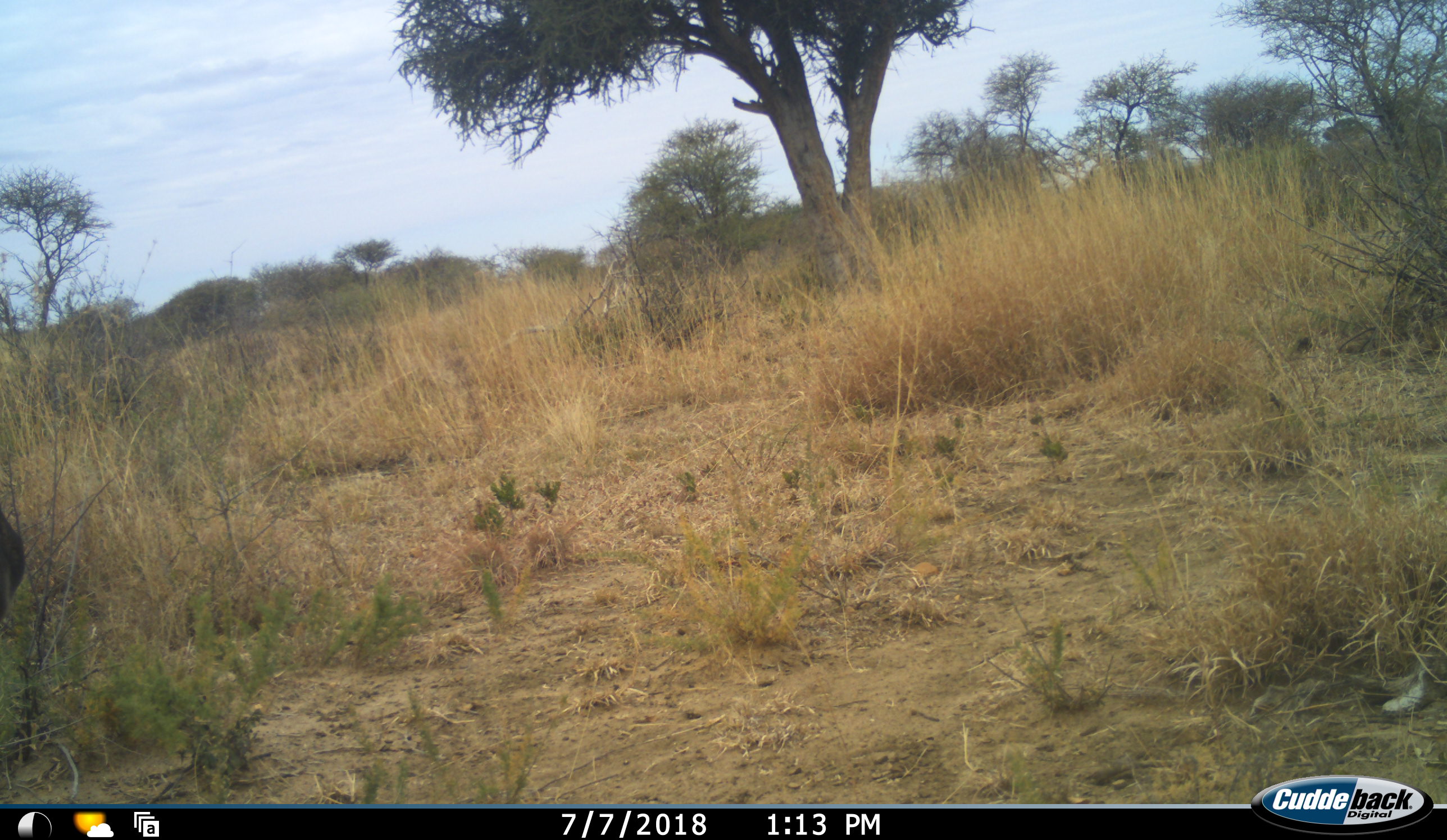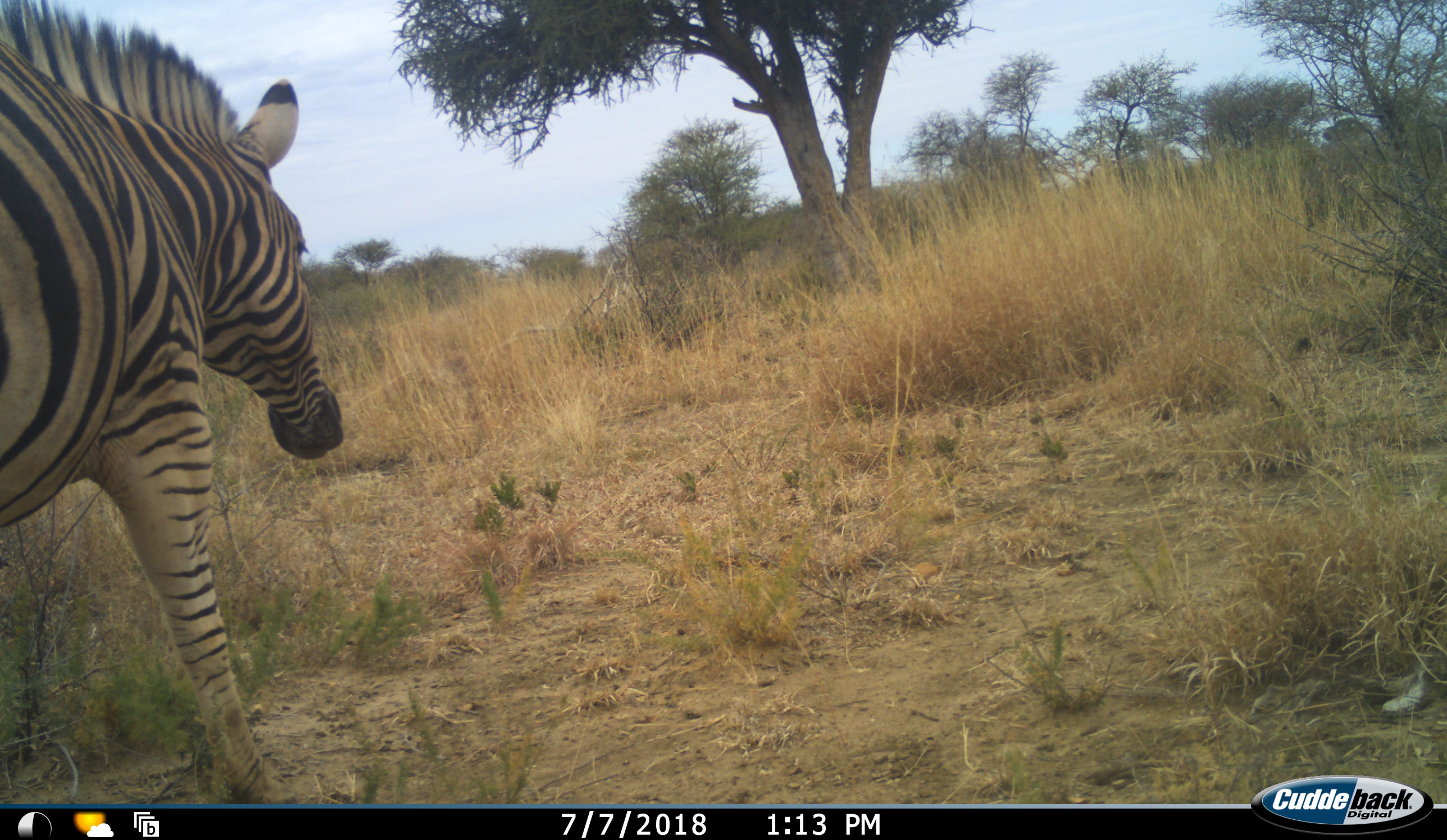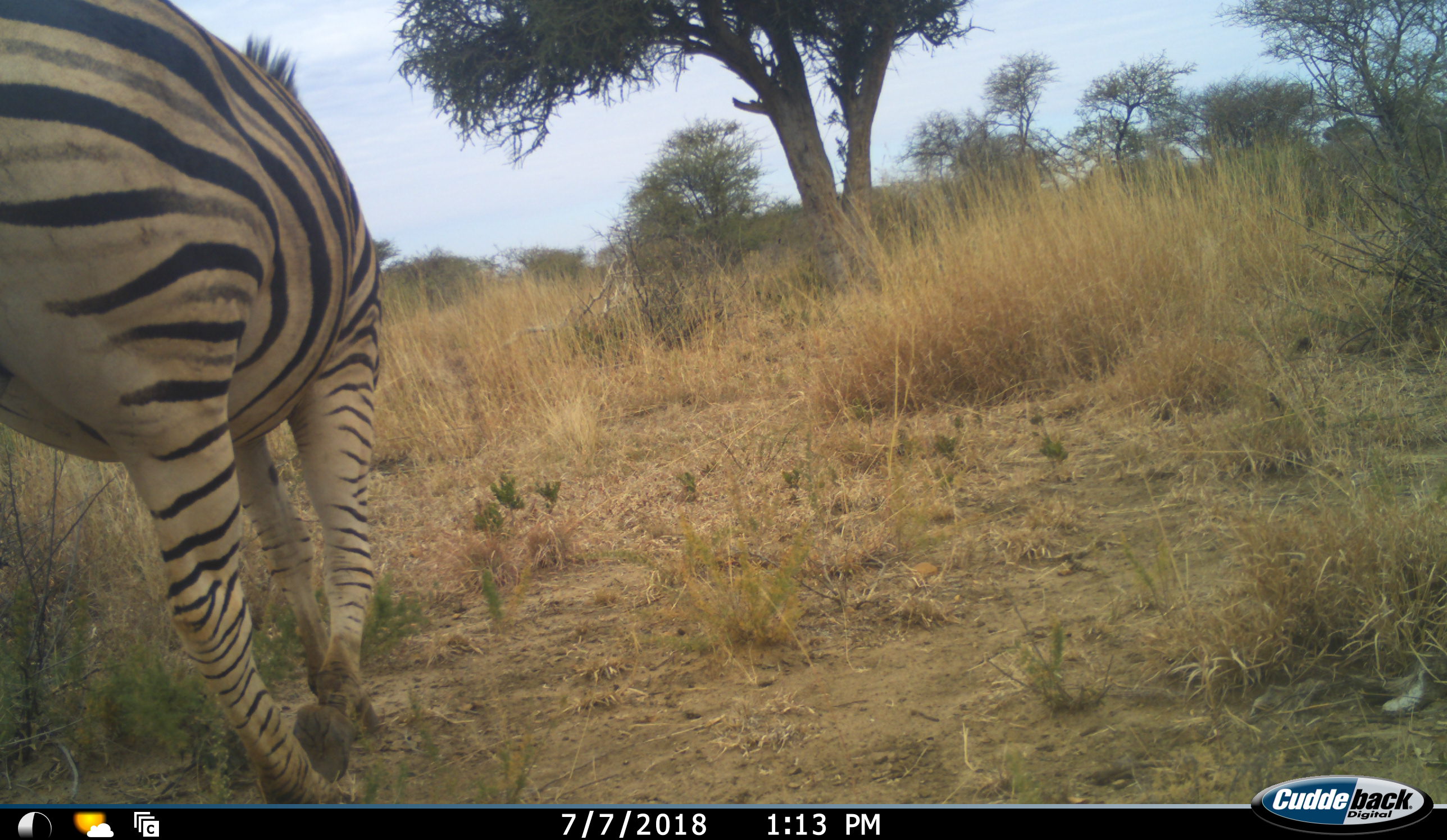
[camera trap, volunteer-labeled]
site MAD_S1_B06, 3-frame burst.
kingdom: Animalia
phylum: Chordata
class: Mammalia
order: Perissodactyla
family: Equidae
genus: Equus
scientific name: Equus quagga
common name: plains zebra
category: zebraplains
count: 1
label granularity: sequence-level